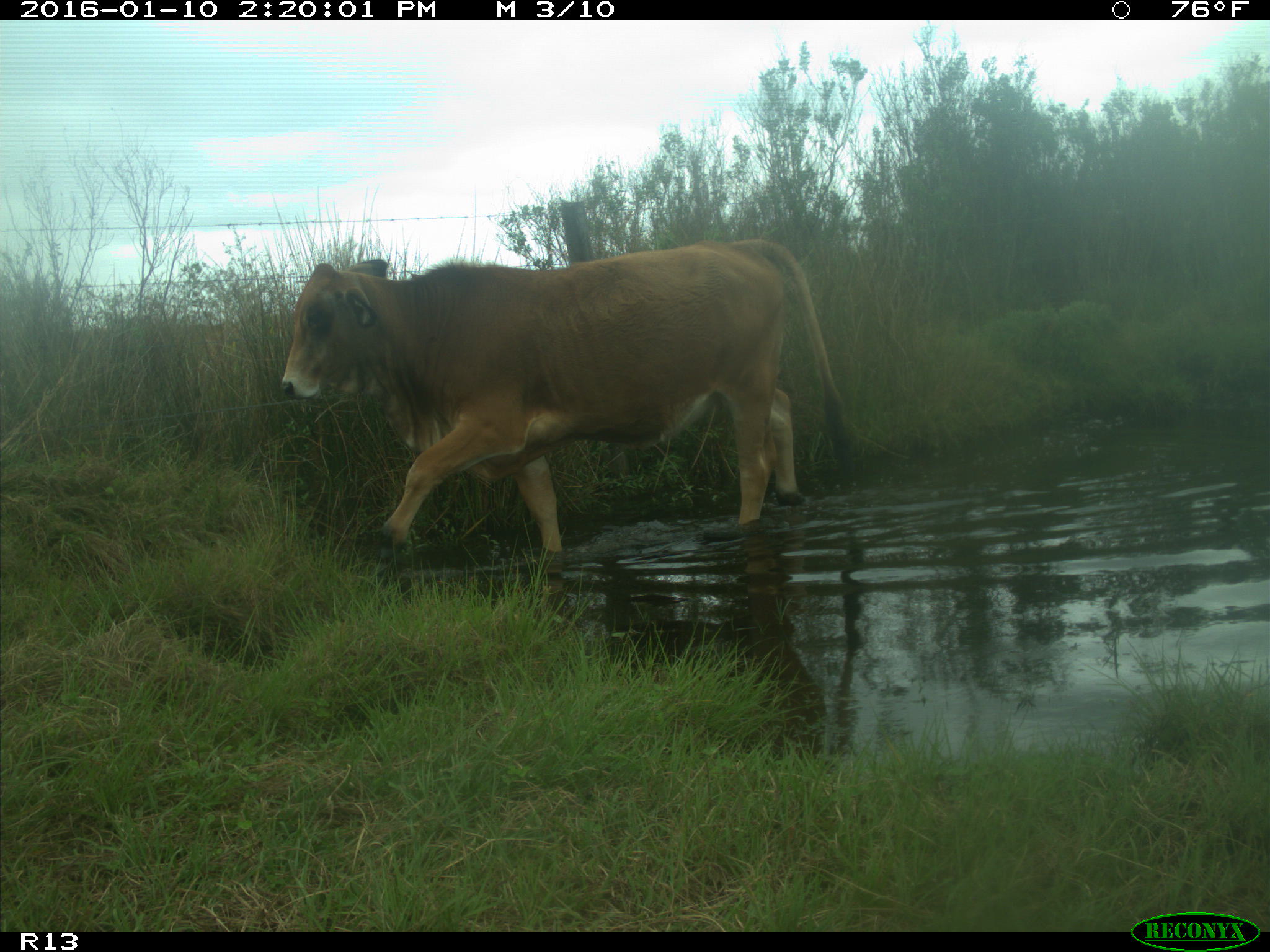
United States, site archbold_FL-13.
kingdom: Animalia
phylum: Chordata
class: Mammalia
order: Artiodactyla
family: Bovidae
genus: Bos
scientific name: Bos taurus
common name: domestic cow